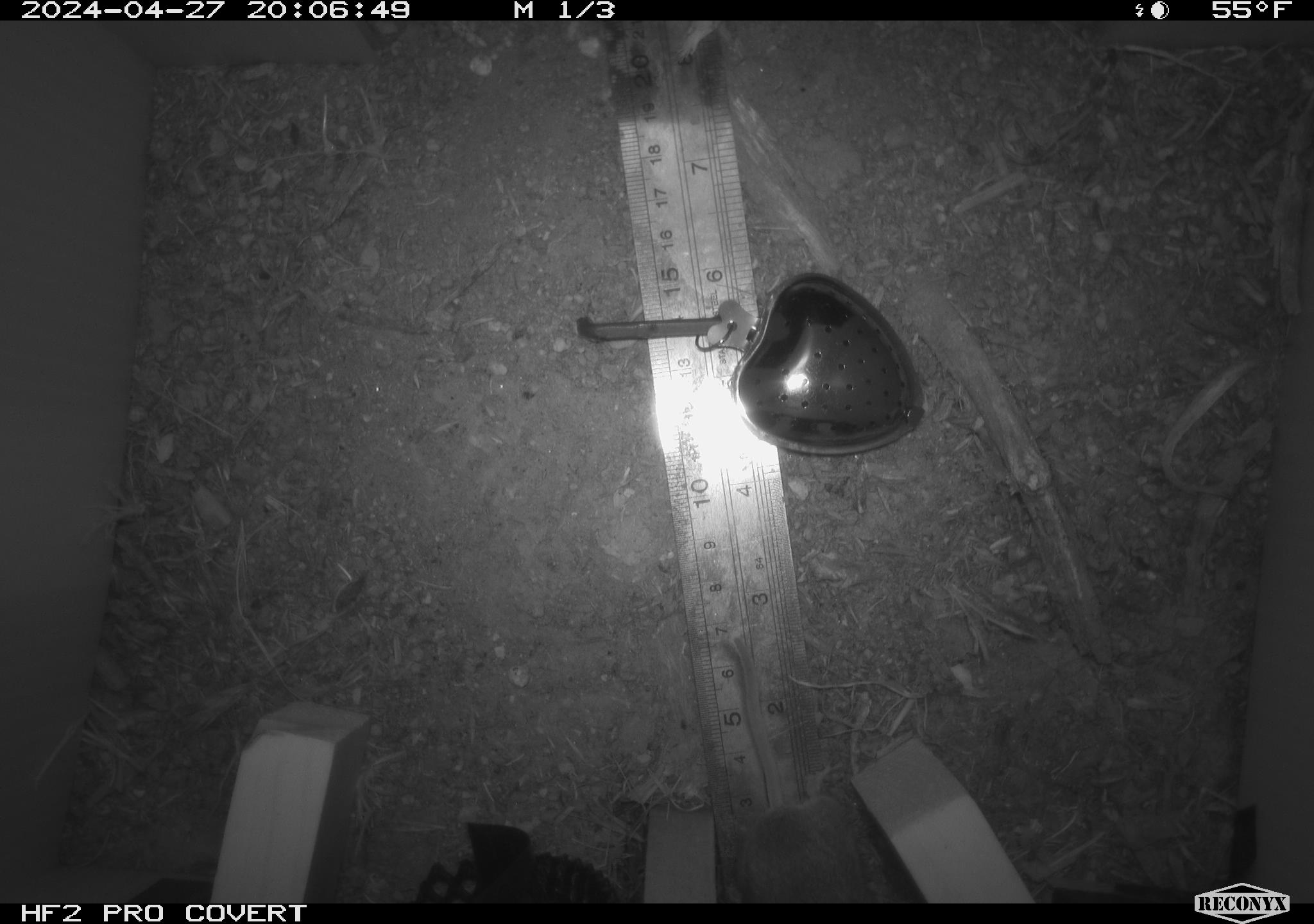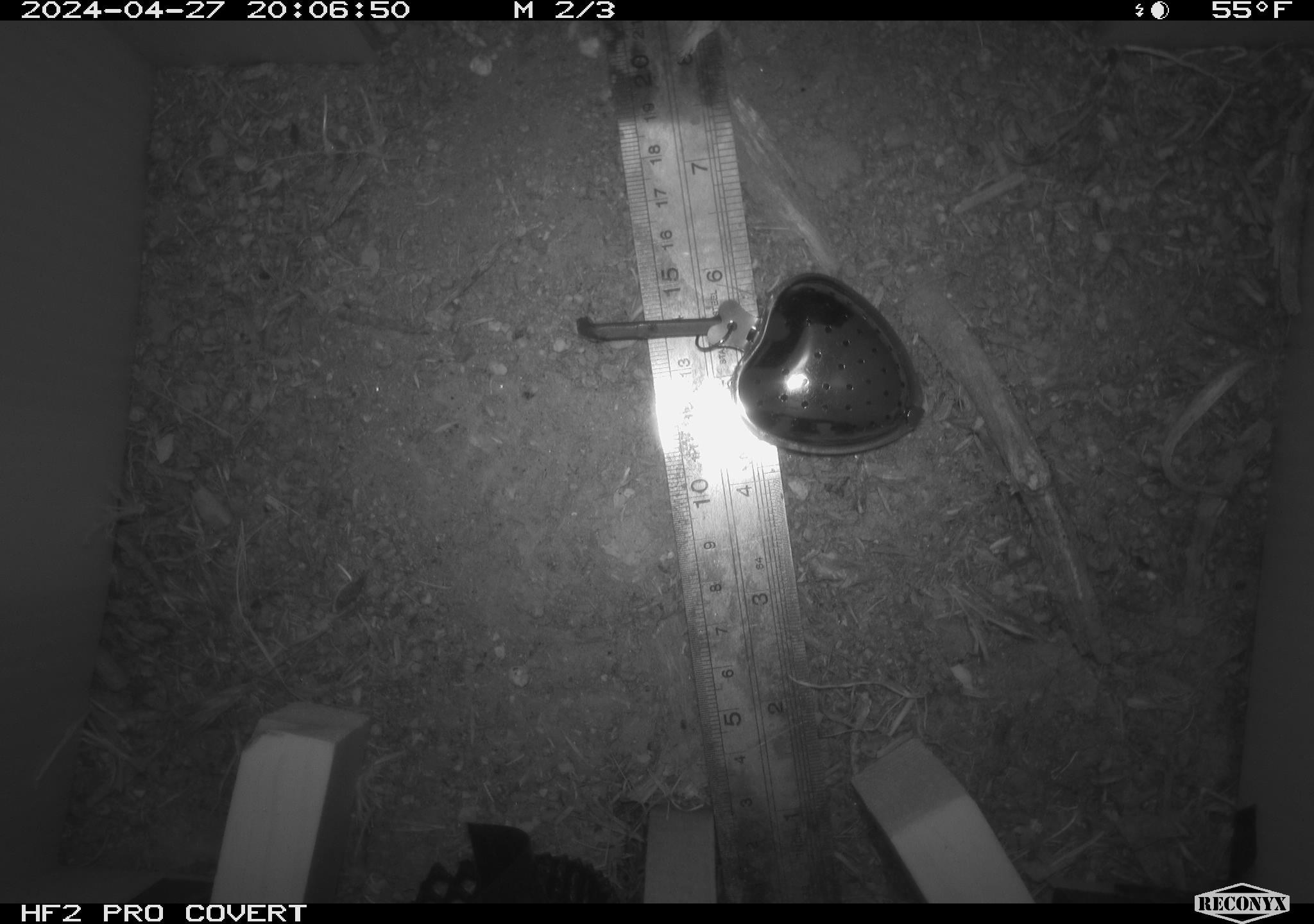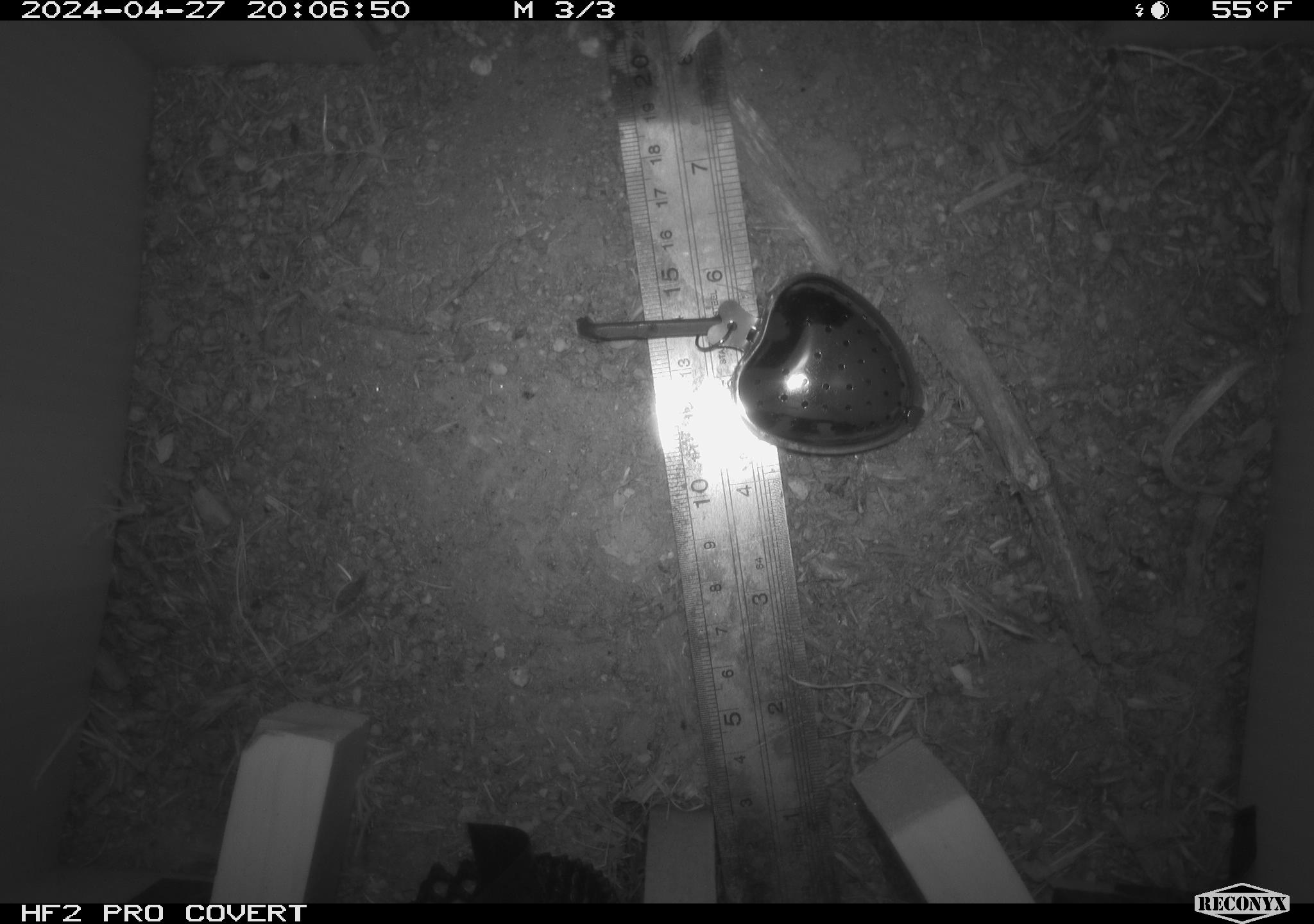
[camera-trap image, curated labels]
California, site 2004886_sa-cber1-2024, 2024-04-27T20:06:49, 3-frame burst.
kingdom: Animalia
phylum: Chordata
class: Mammalia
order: Rodentia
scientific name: Rodentia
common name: mouse species